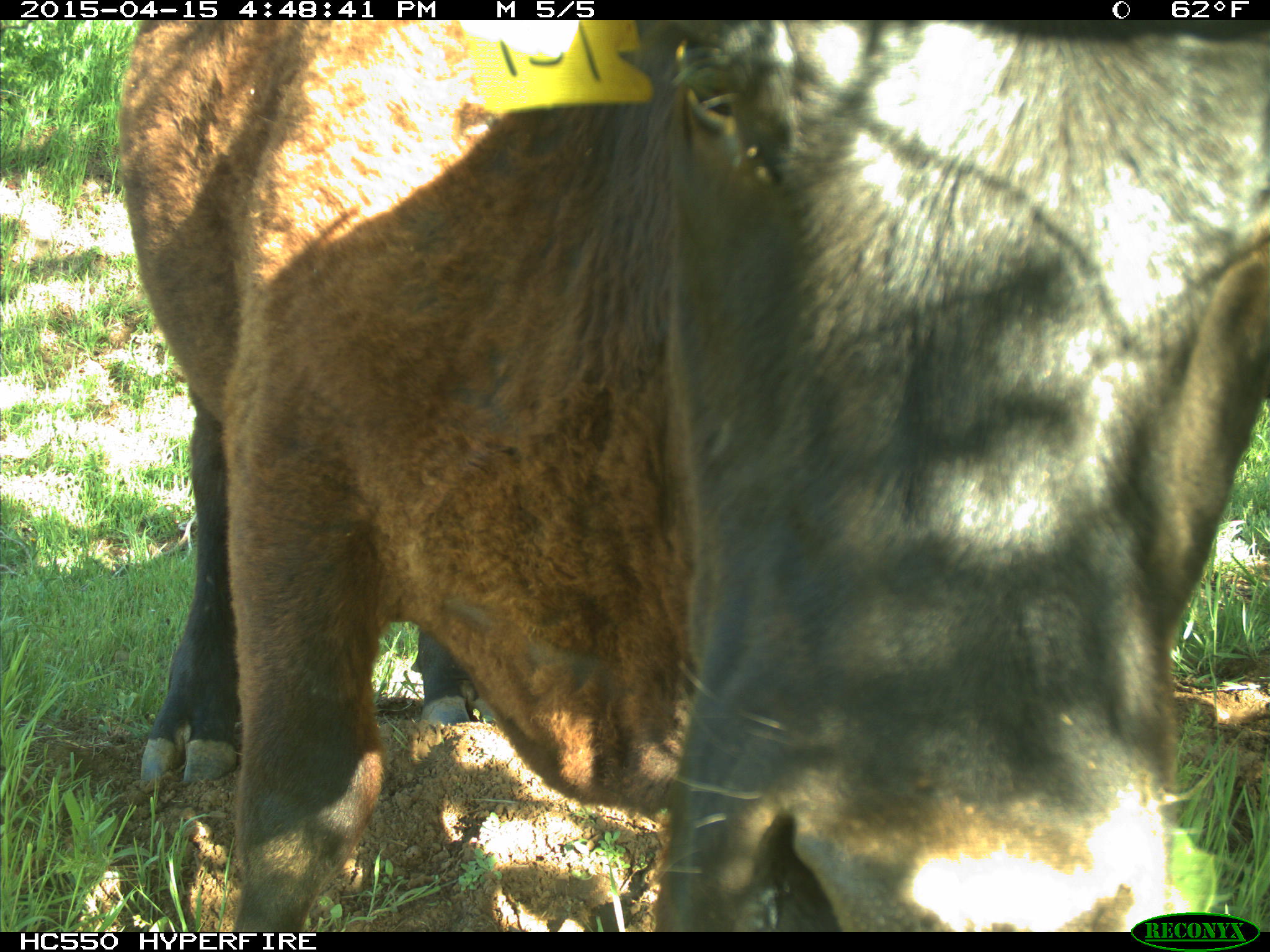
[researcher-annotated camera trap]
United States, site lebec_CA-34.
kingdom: Animalia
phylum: Chordata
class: Mammalia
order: Artiodactyla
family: Bovidae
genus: Bos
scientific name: Bos taurus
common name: domestic cow